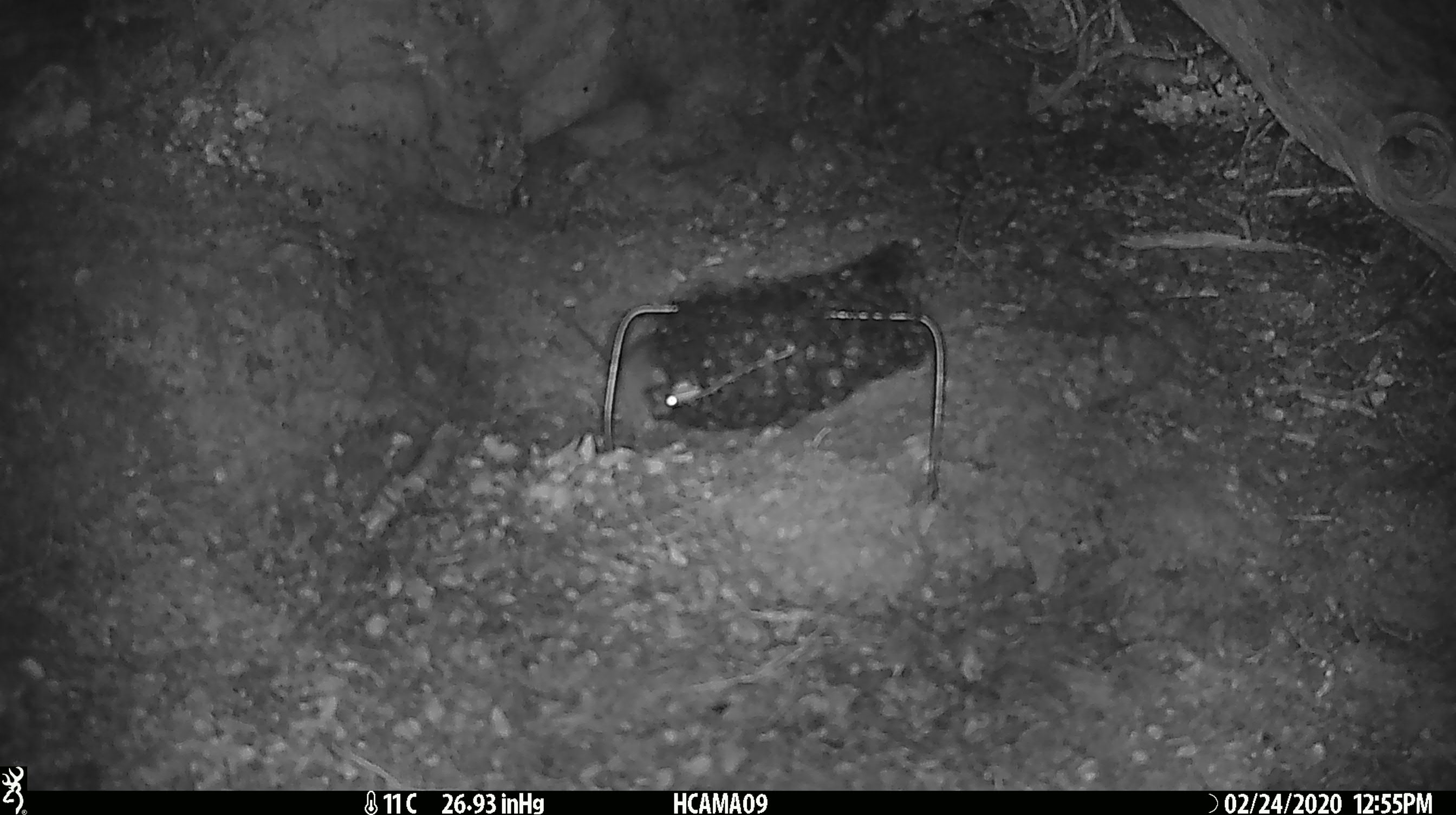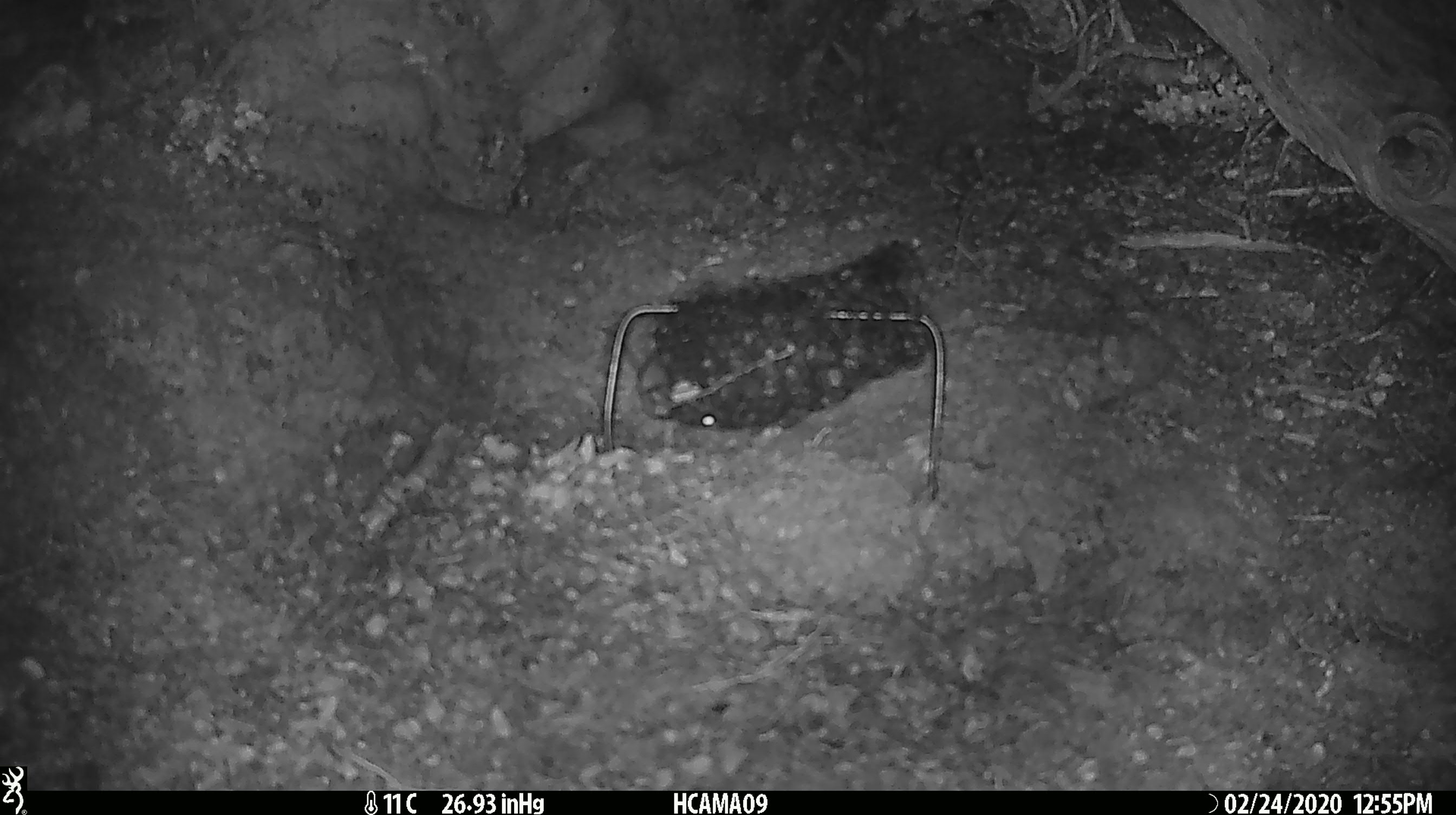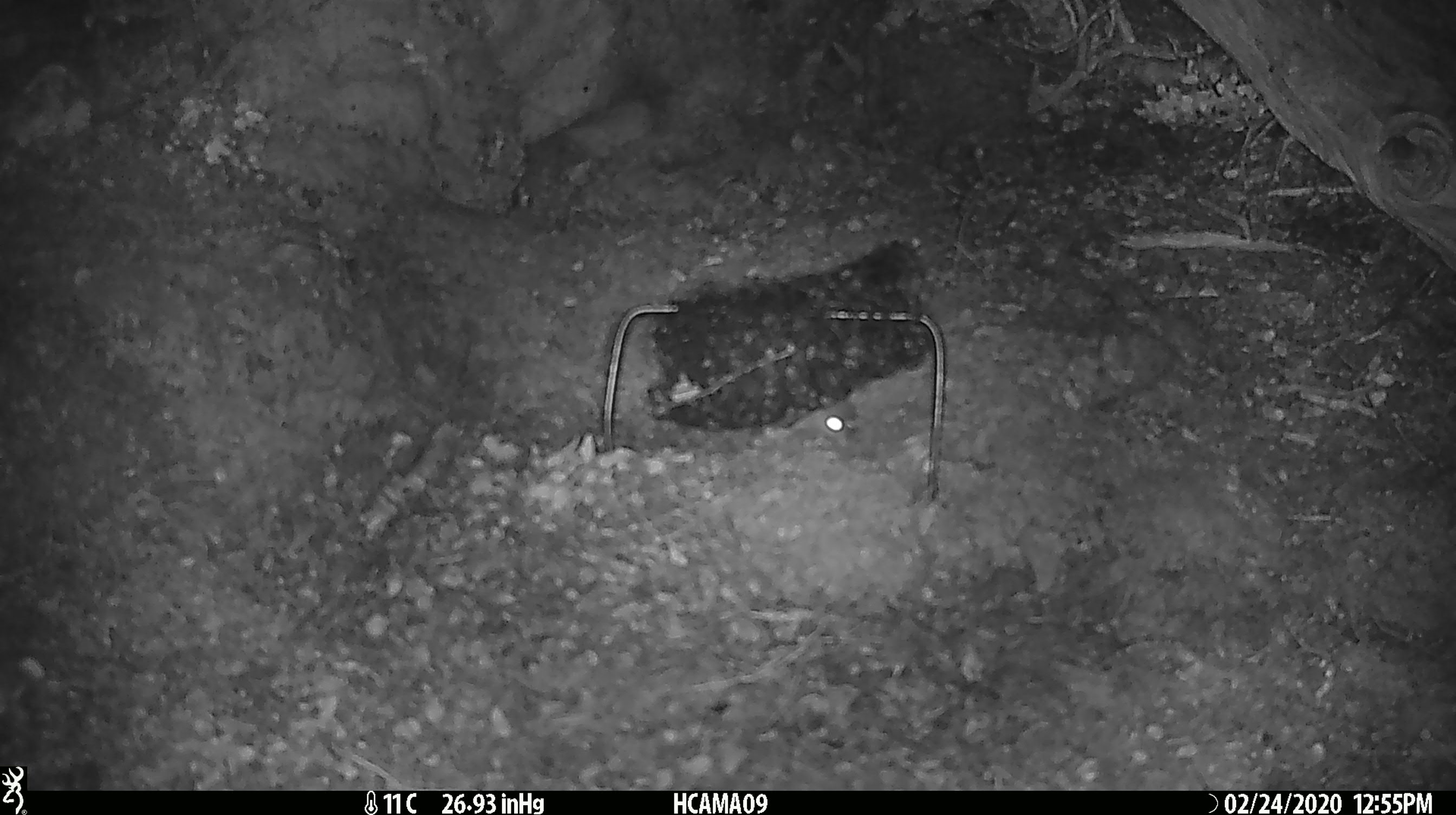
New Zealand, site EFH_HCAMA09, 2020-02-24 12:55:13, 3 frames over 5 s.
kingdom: Animalia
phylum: Chordata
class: Mammalia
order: Rodentia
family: Muridae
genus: Mus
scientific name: Mus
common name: mouse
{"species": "mouse (Mus)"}